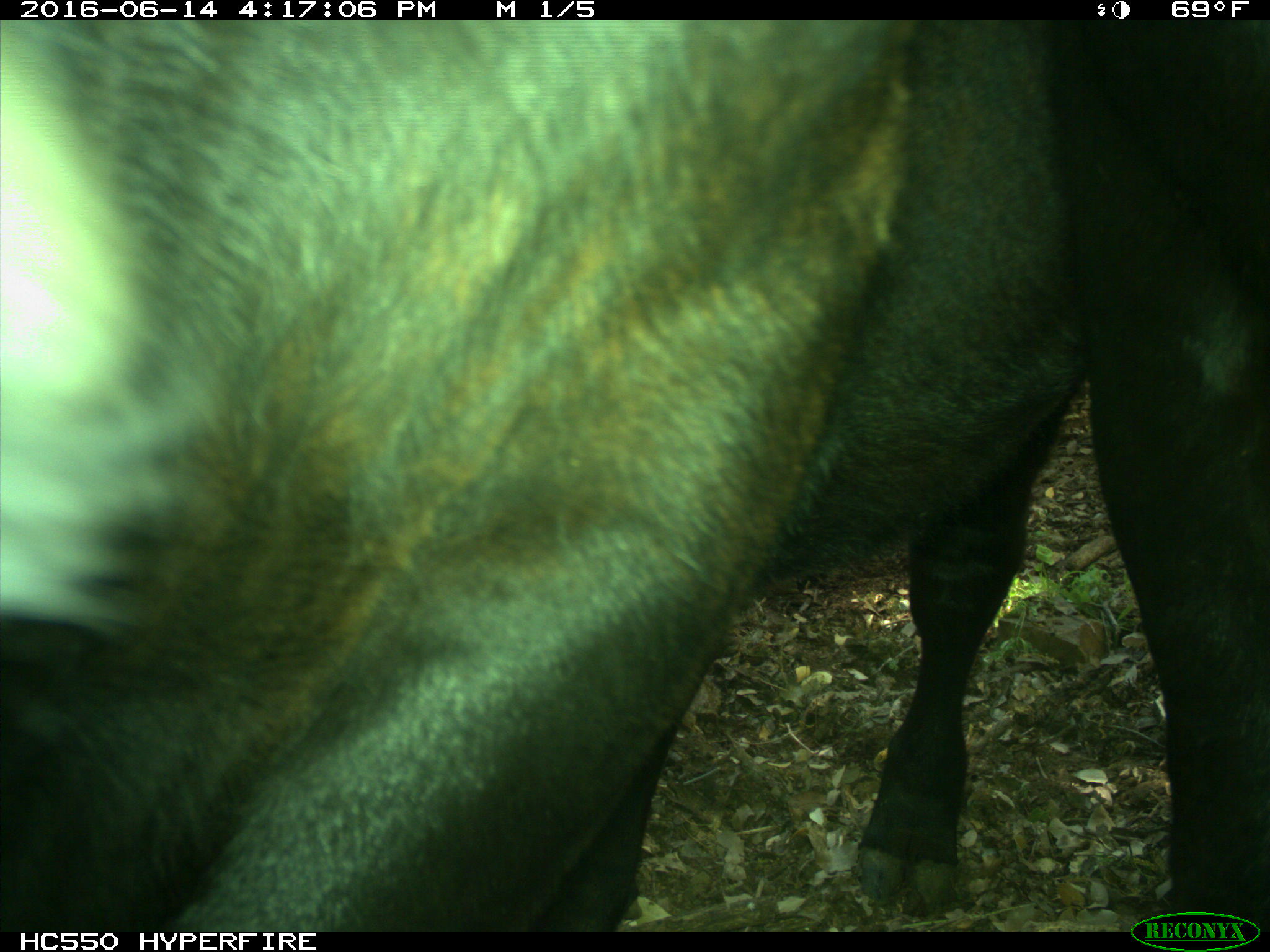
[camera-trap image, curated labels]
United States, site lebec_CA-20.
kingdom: Animalia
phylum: Chordata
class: Mammalia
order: Artiodactyla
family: Bovidae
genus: Bos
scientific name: Bos taurus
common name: domestic cow